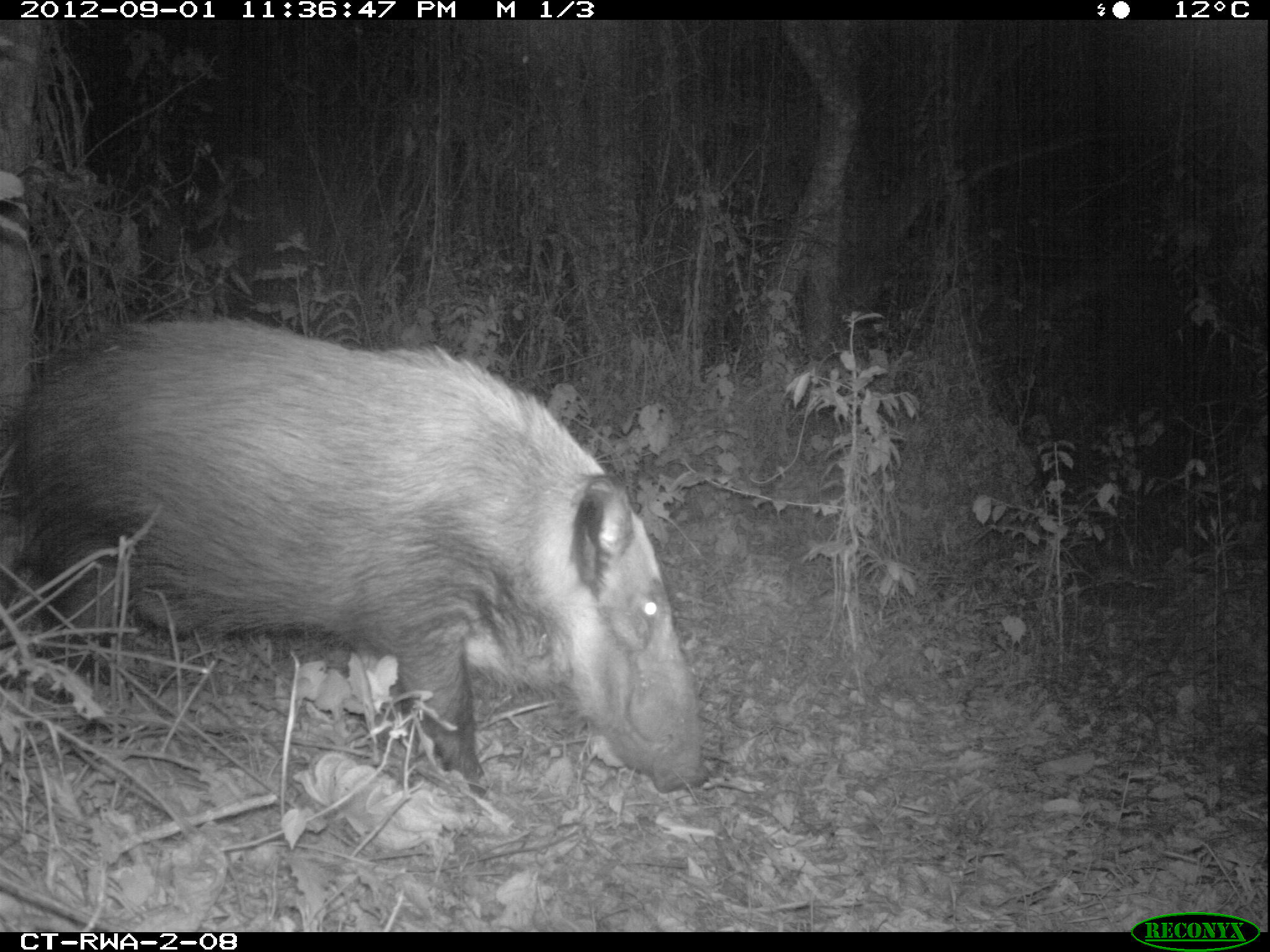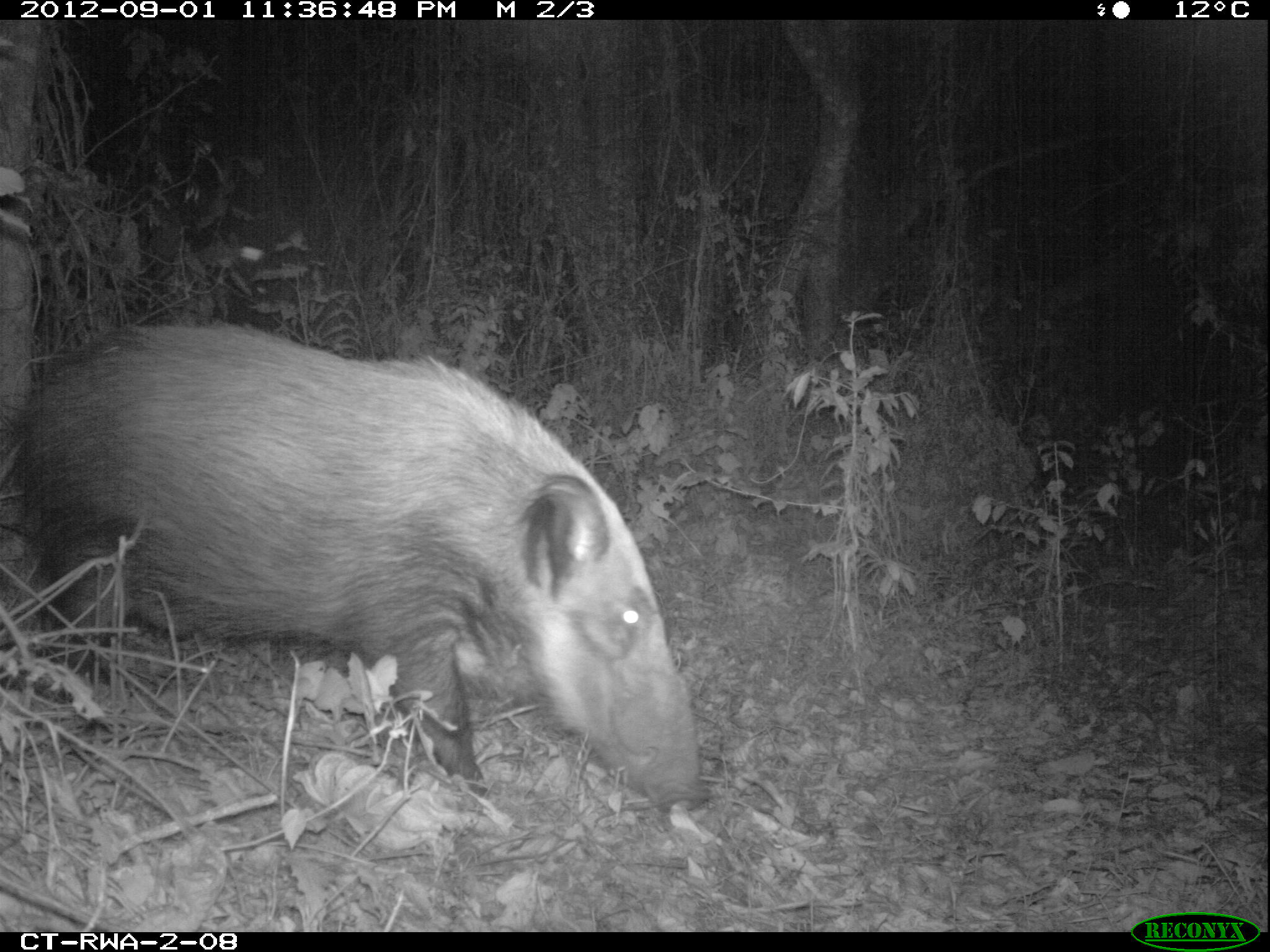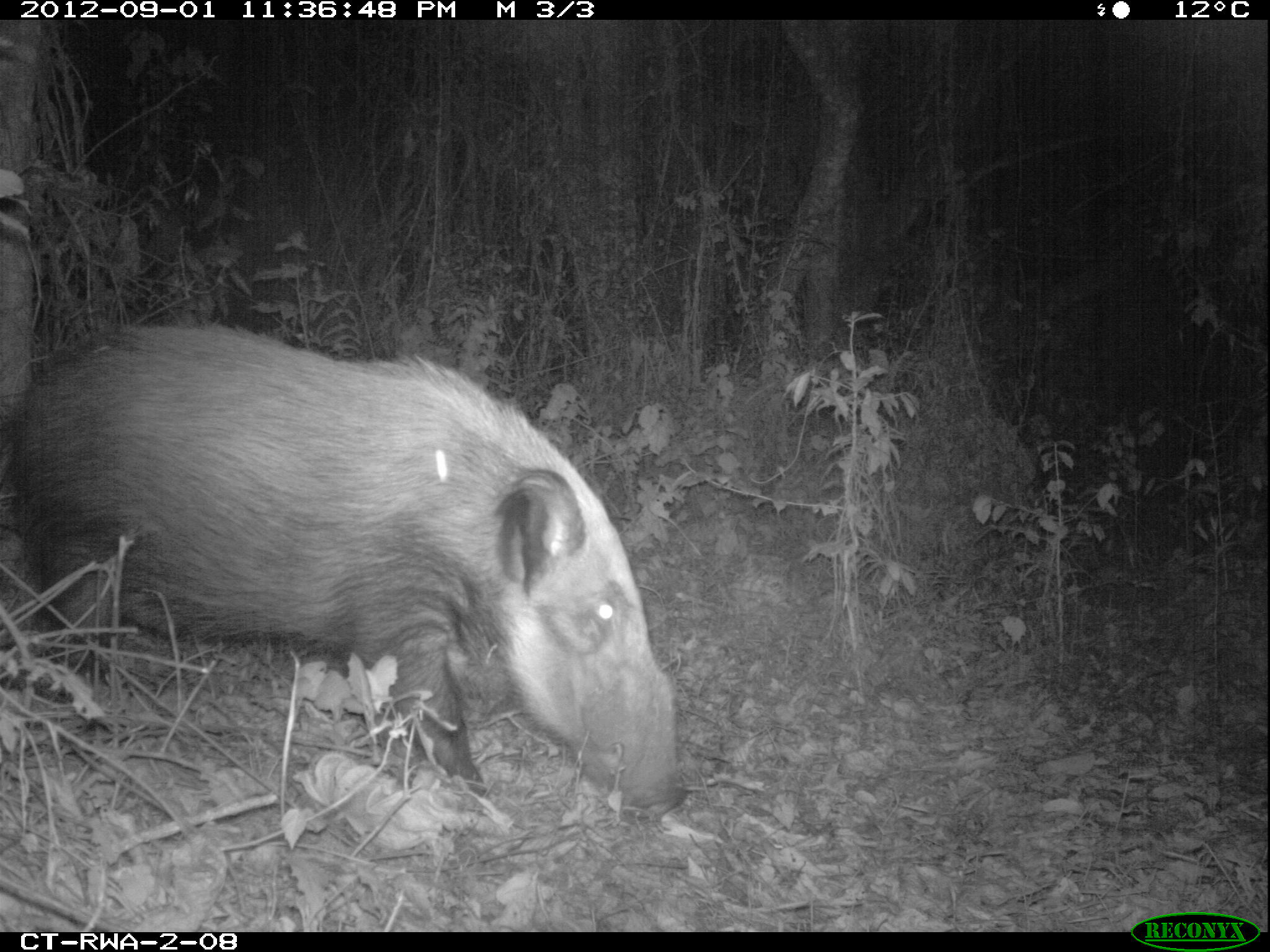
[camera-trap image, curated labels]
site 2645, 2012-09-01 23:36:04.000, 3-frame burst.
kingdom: Animalia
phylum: Chordata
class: Mammalia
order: Artiodactyla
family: Suidae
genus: Potamochoerus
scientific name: Potamochoerus larvatus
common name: bushpig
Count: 1.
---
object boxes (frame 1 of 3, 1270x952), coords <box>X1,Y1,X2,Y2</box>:
potamochoerus larvatus: <box>9,314,708,796</box>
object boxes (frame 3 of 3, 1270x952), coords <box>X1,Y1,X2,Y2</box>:
potamochoerus larvatus: <box>5,319,685,815</box>